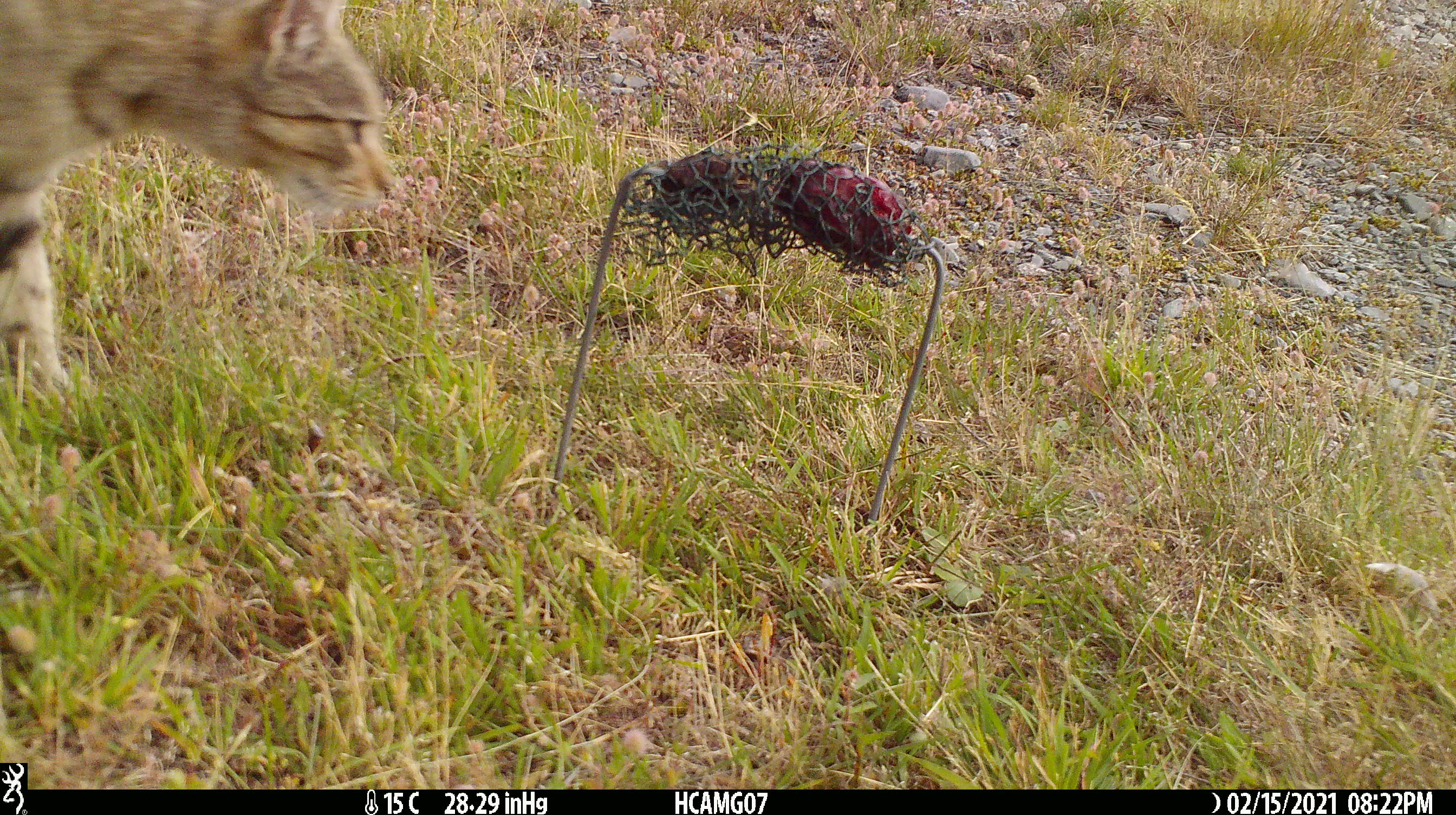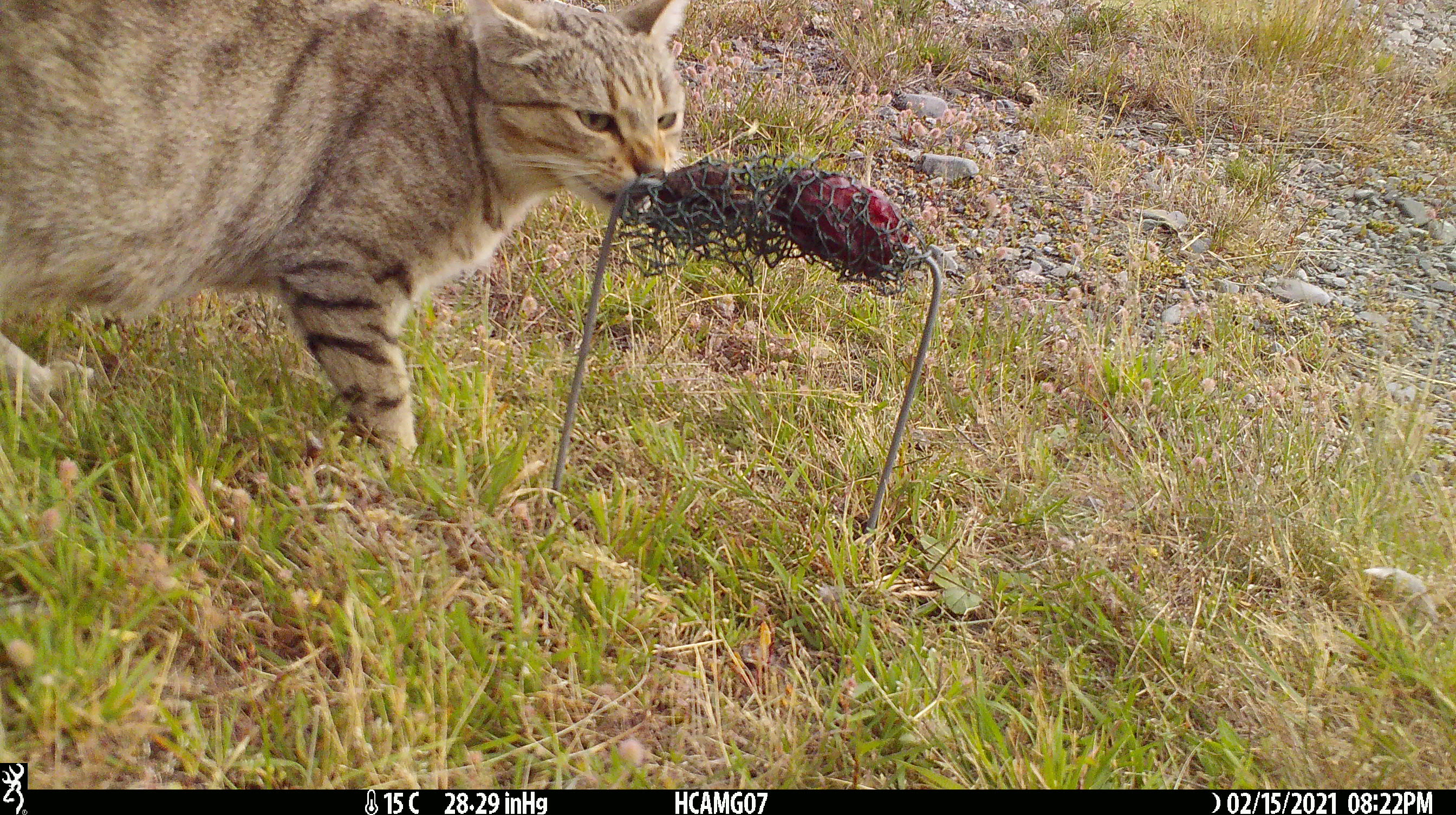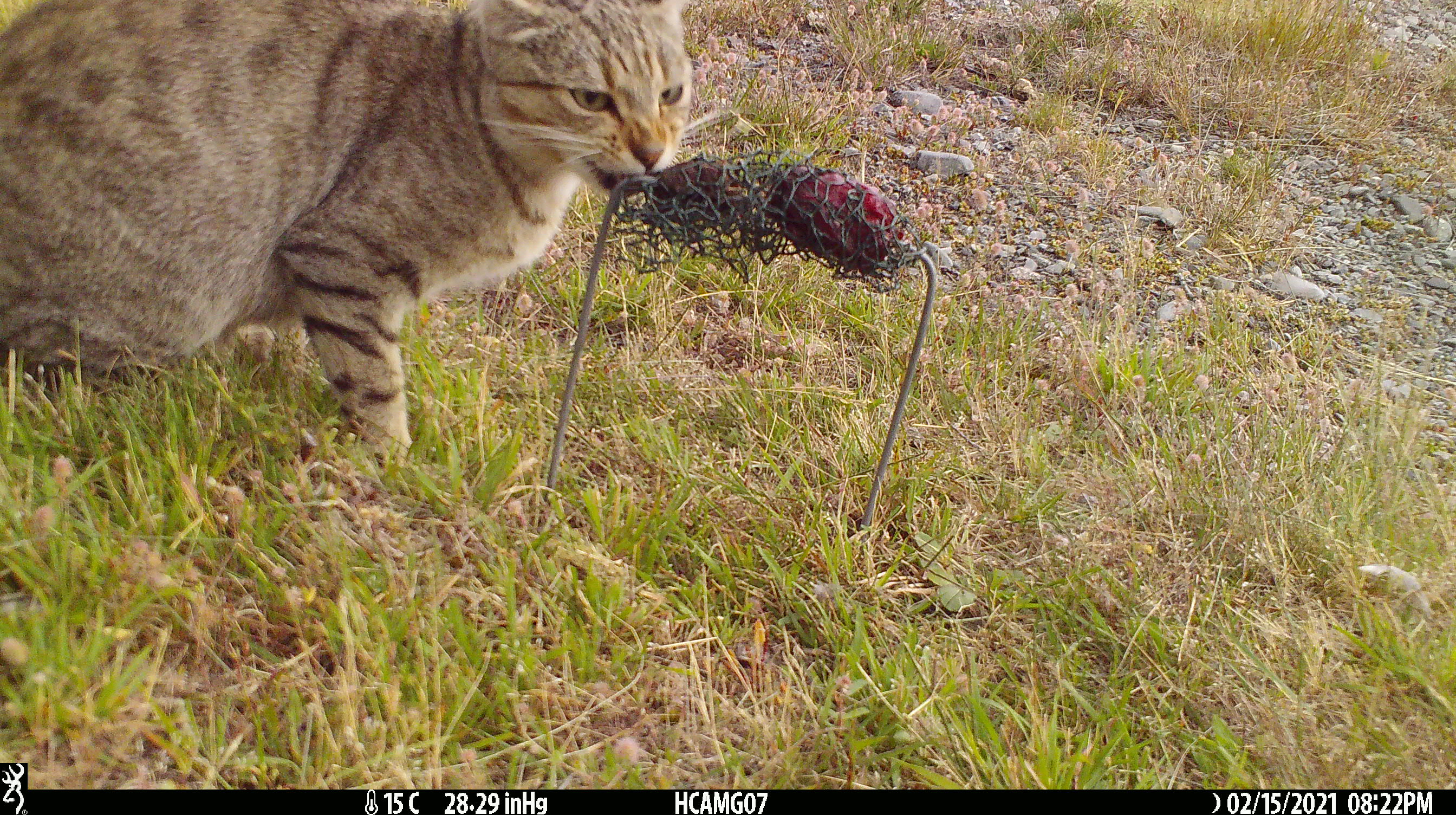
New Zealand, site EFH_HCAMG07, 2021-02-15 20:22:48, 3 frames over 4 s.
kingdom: Animalia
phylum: Chordata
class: Mammalia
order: Carnivora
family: Felidae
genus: Felis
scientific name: Felis catus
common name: domestic cat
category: cat